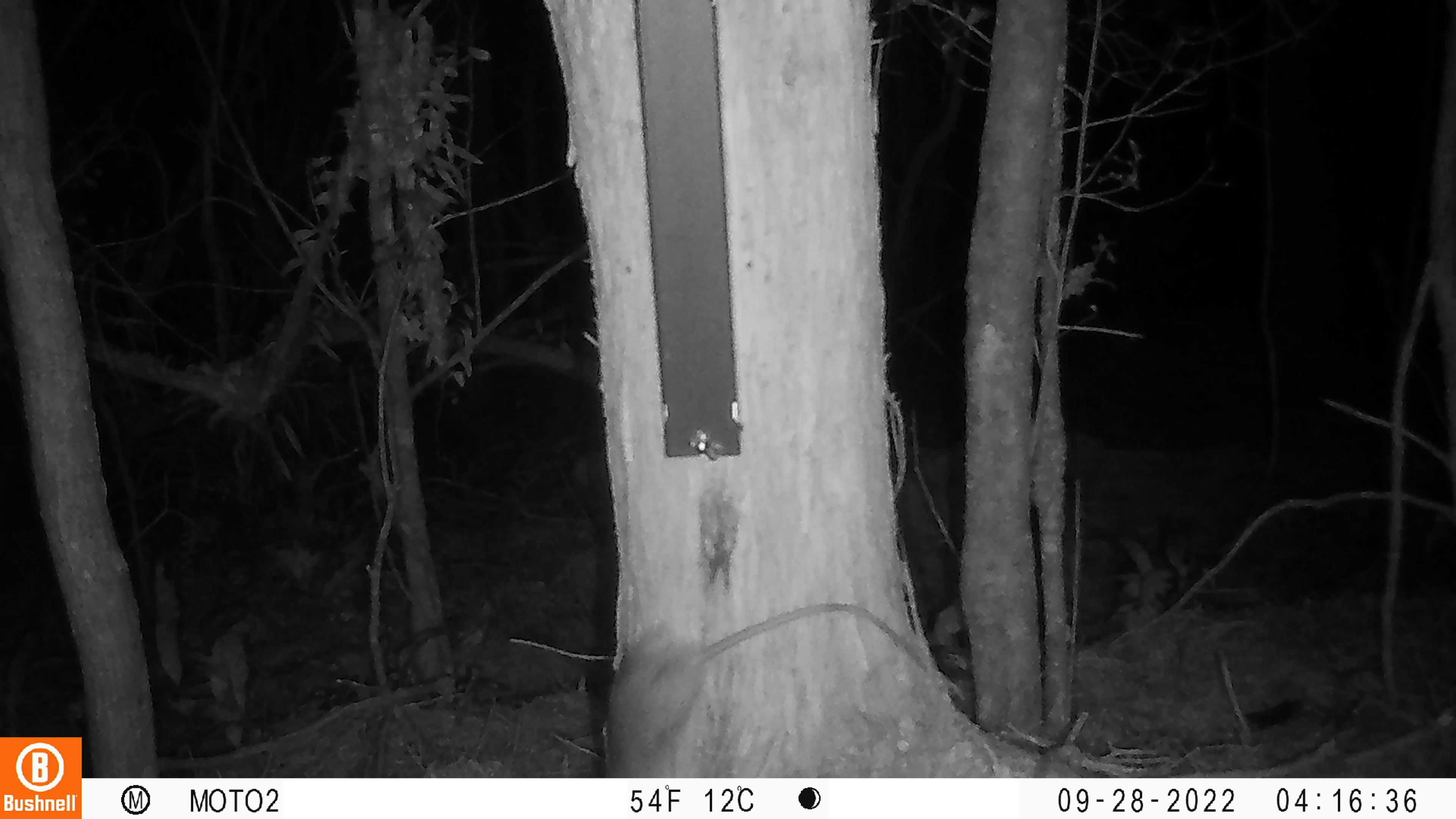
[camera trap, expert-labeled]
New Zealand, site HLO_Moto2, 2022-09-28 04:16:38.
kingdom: Animalia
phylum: Chordata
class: Mammalia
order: Rodentia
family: Muridae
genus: Rattus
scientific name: Rattus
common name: rat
Rat (Rattus).